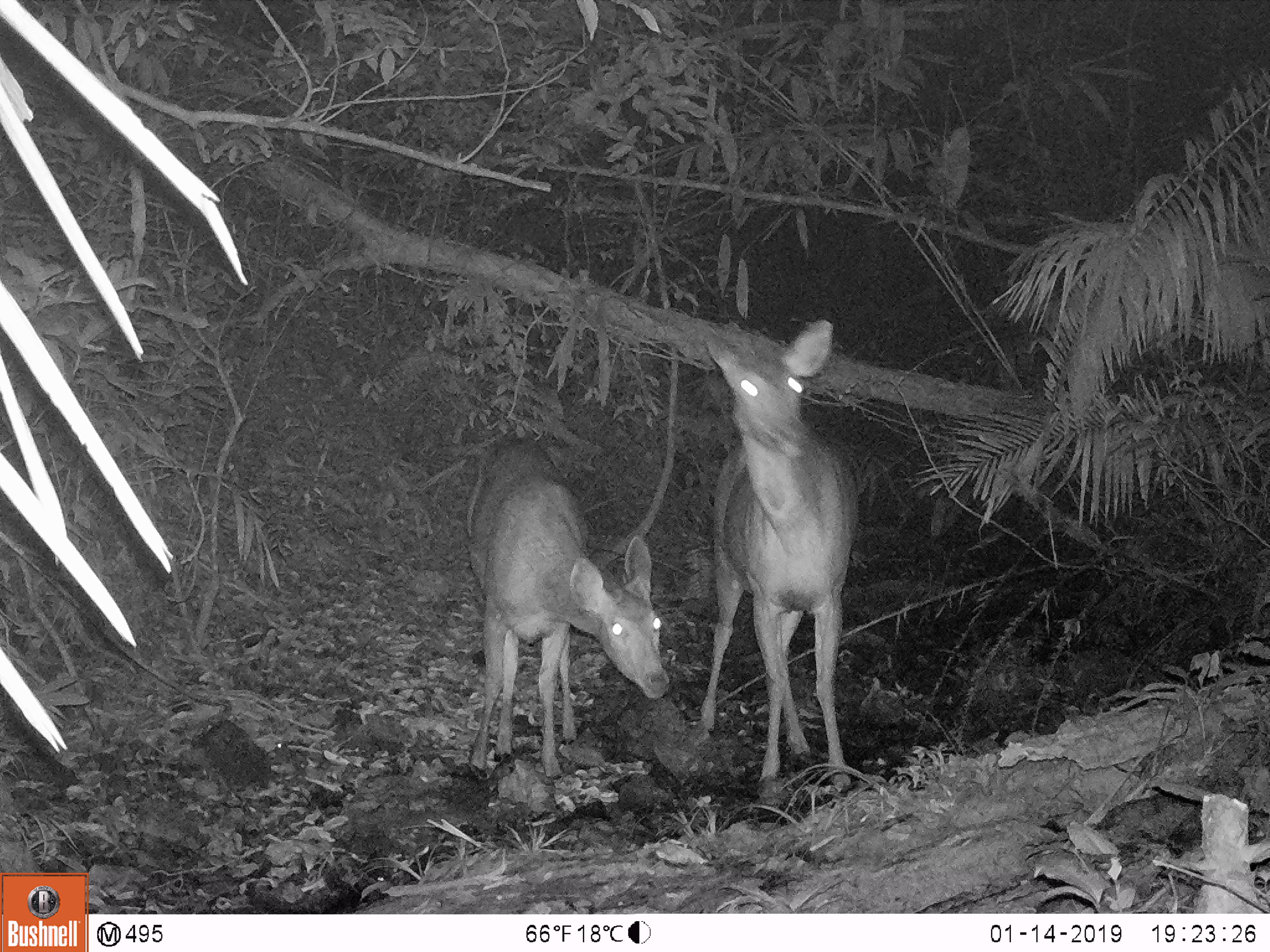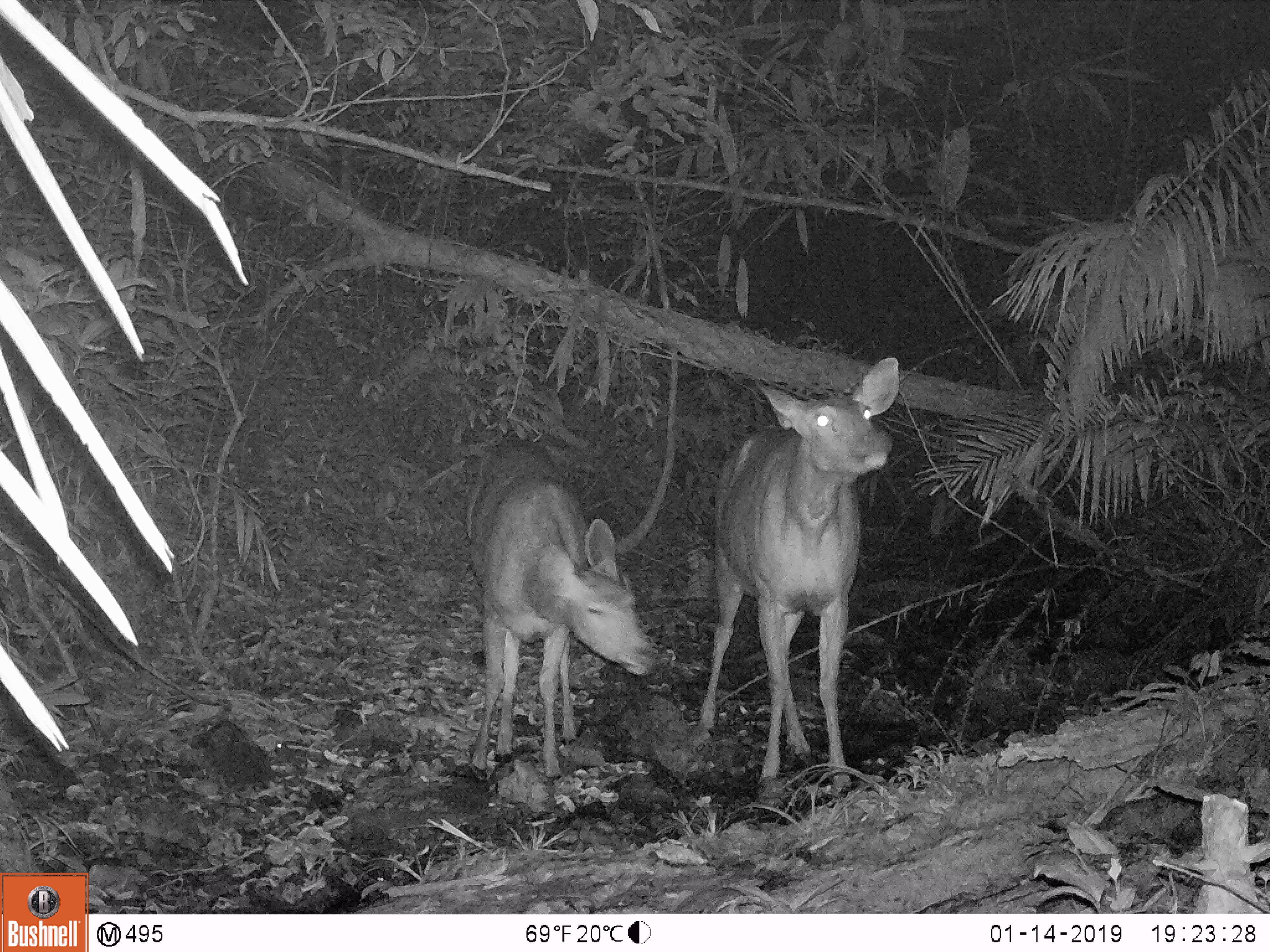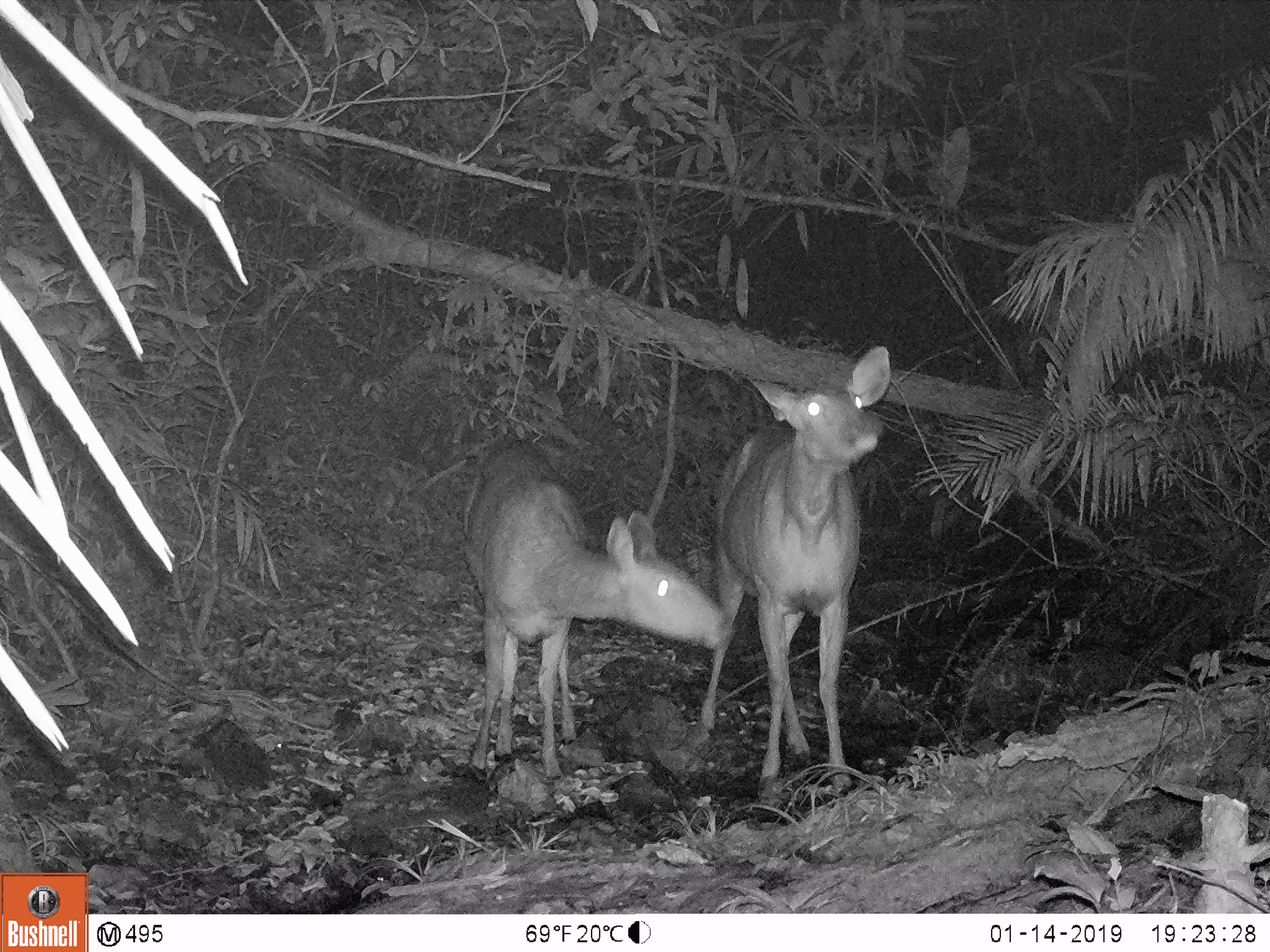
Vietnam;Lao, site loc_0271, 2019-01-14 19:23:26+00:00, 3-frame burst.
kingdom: Animalia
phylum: Chordata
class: Mammalia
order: Artiodactyla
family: Cervidae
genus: Rusa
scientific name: Rusa unicolor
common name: sambar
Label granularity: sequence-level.